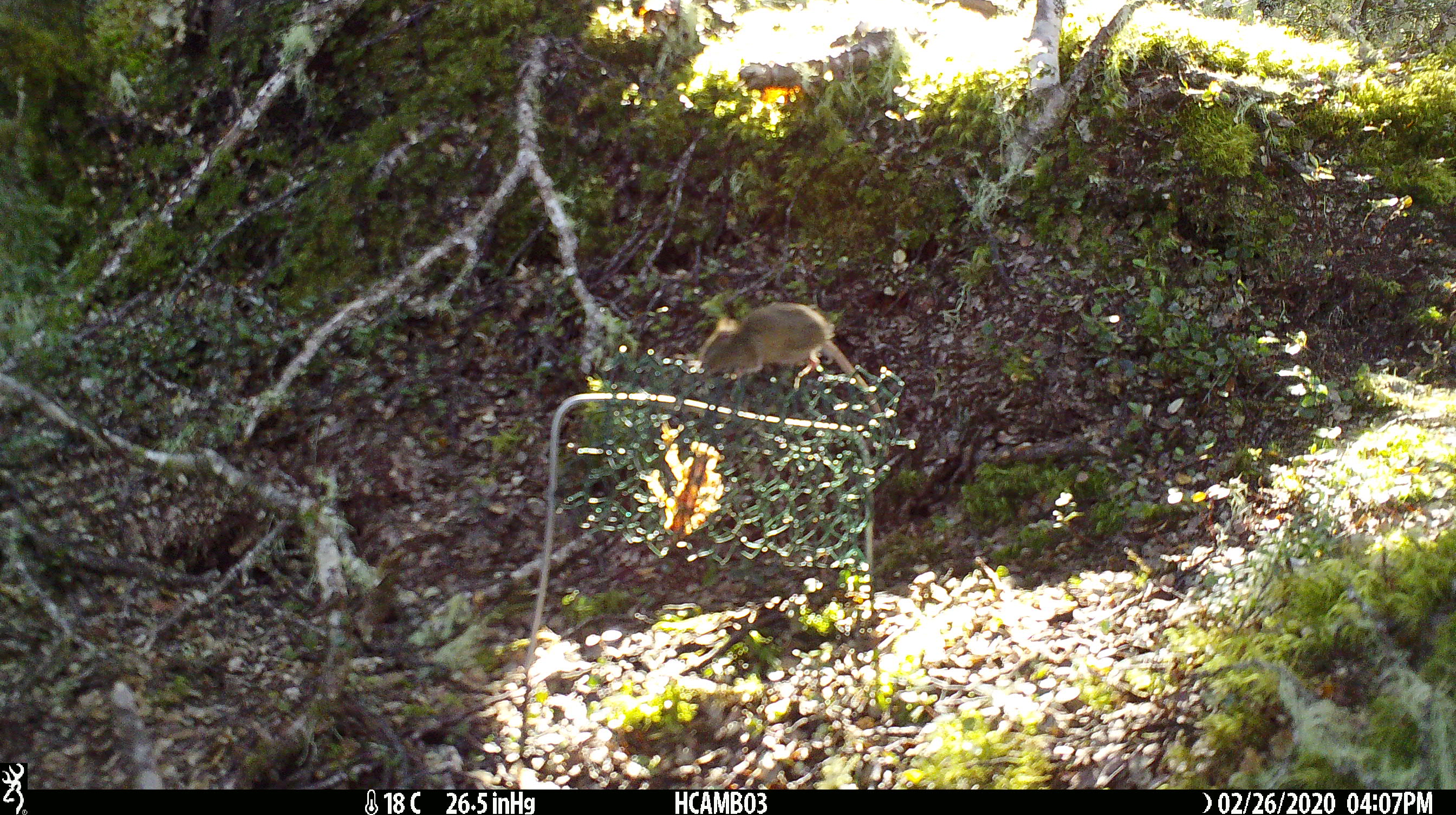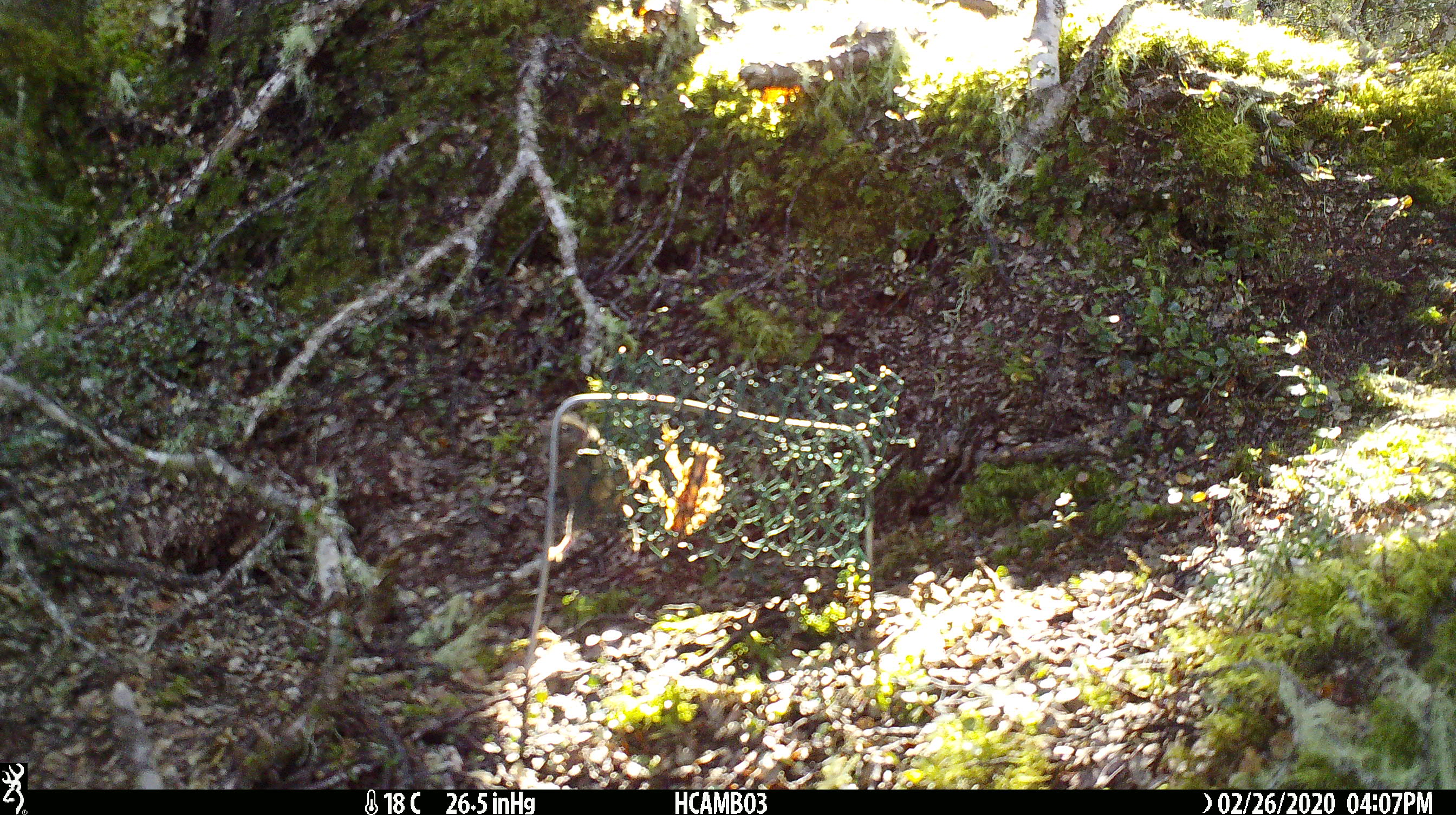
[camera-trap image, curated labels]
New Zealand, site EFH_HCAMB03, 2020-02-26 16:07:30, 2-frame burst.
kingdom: Animalia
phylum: Chordata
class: Mammalia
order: Rodentia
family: Muridae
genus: Mus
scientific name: Mus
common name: mouse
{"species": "mouse (Mus)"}